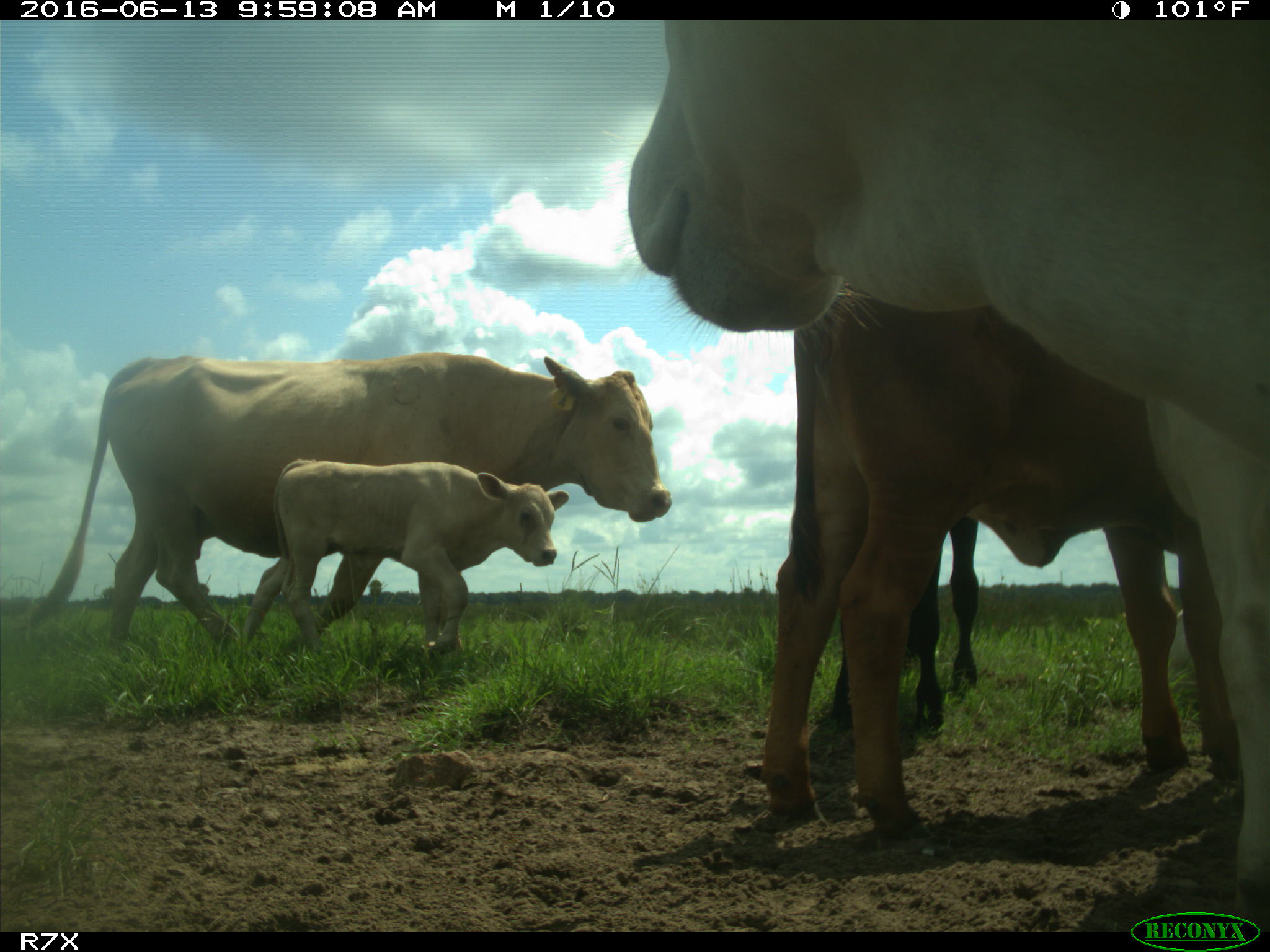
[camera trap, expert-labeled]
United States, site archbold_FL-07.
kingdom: Animalia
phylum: Chordata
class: Mammalia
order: Artiodactyla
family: Bovidae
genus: Bos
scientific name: Bos taurus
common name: domestic cow